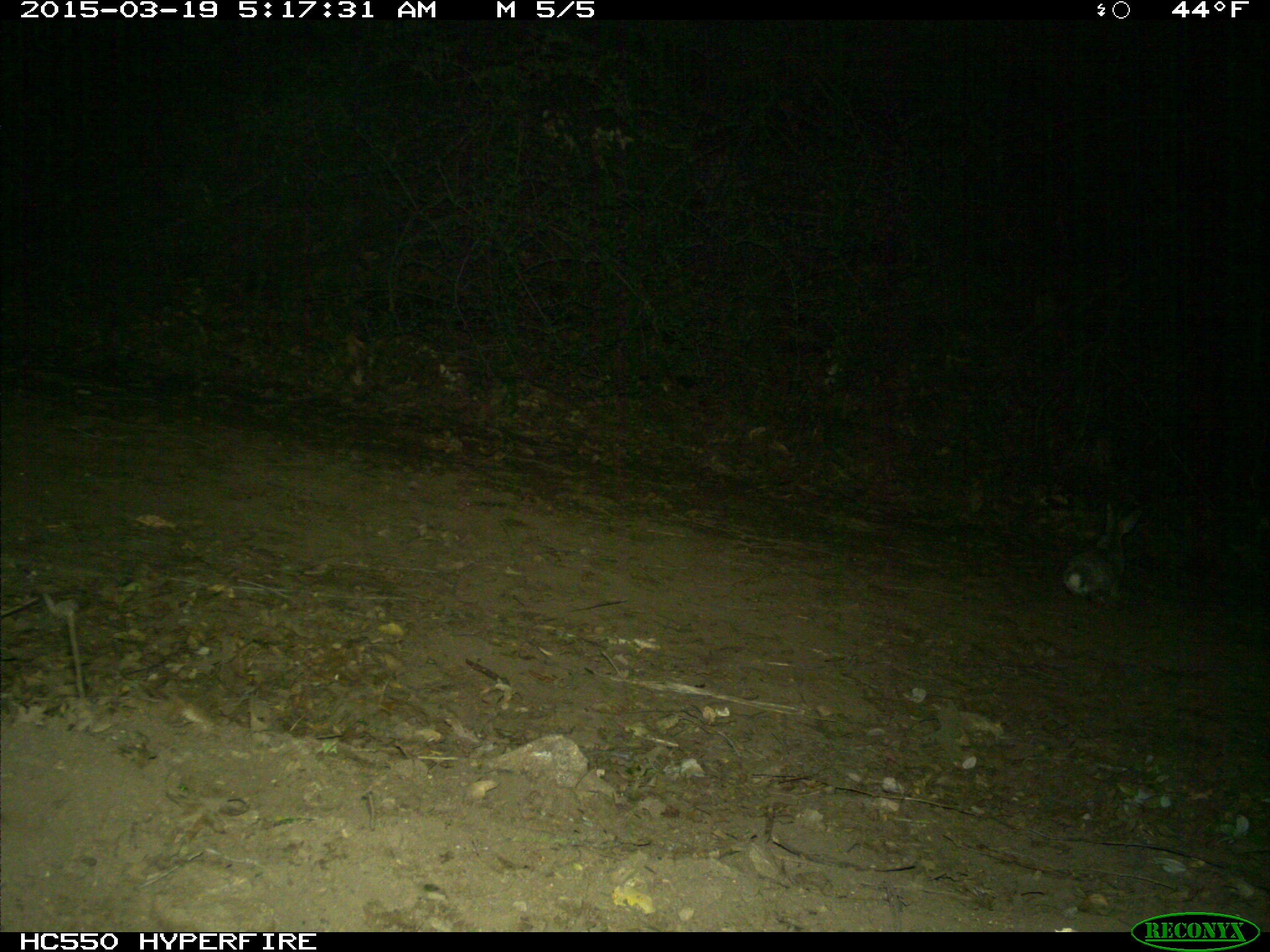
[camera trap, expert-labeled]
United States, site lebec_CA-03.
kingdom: Animalia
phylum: Chordata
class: Mammalia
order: Lagomorpha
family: Leporidae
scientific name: Leporidae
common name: rabbits and hares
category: unidentified rabbit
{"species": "unidentified rabbit (rabbits and hares) (Leporidae)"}